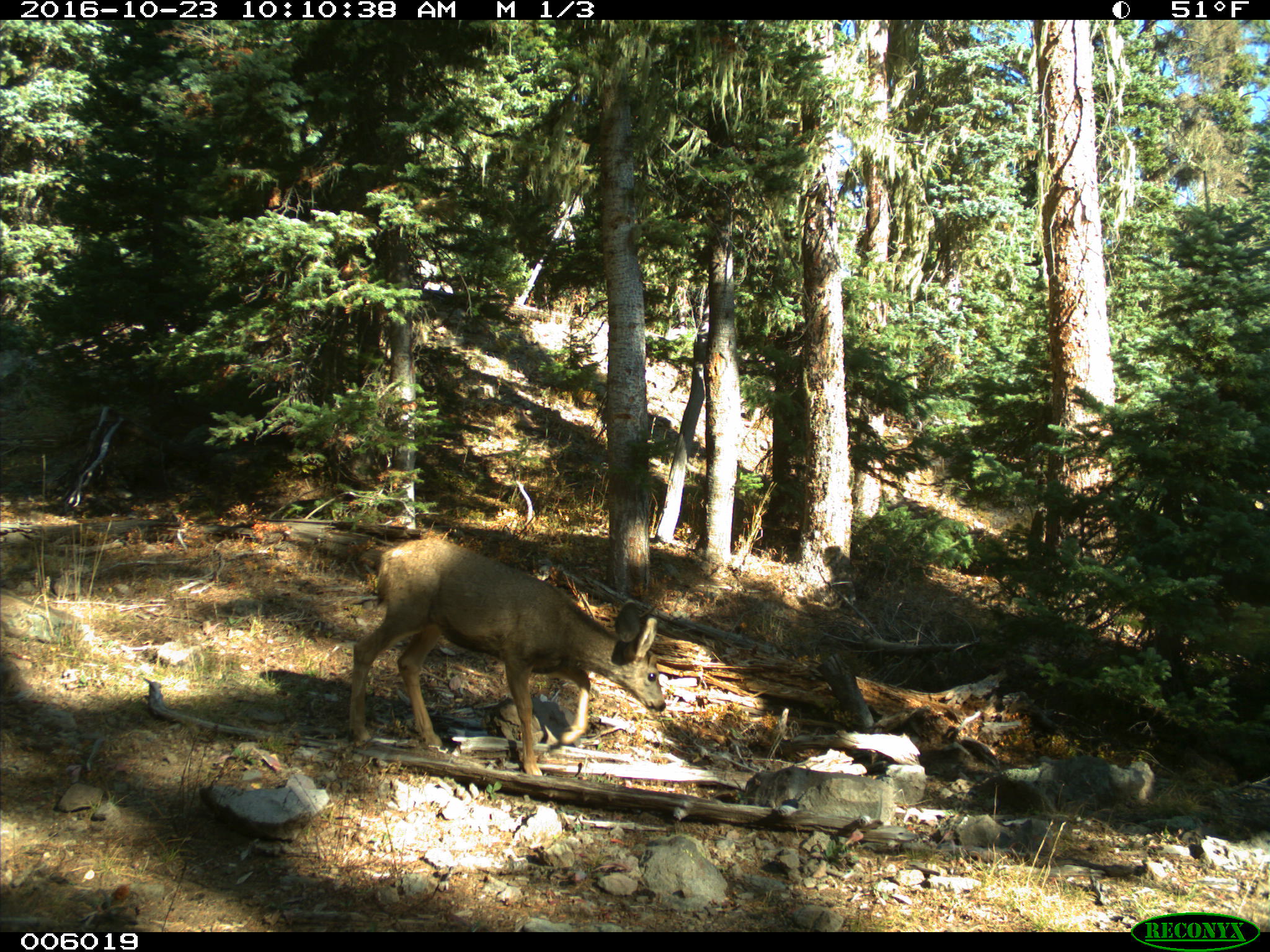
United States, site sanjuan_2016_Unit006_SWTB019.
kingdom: Animalia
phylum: Chordata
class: Mammalia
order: Artiodactyla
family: Cervidae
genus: Odocoileus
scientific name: Odocoileus hemionus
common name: mule deer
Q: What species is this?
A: Odocoileus hemionus (mule deer).